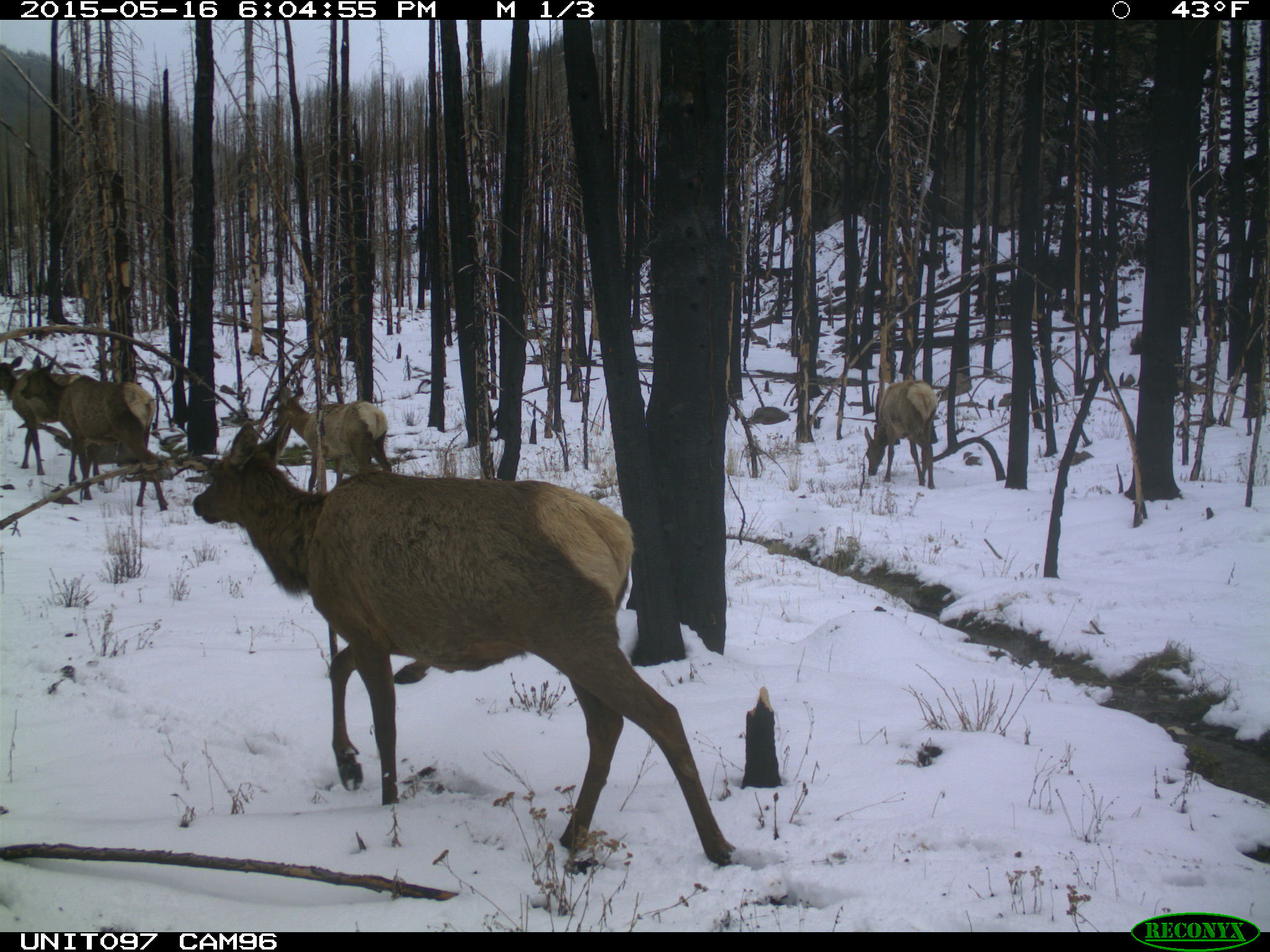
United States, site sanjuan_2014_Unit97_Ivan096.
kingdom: Animalia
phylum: Chordata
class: Mammalia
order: Artiodactyla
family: Cervidae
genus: Cervus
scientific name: Cervus elaphus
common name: red deer